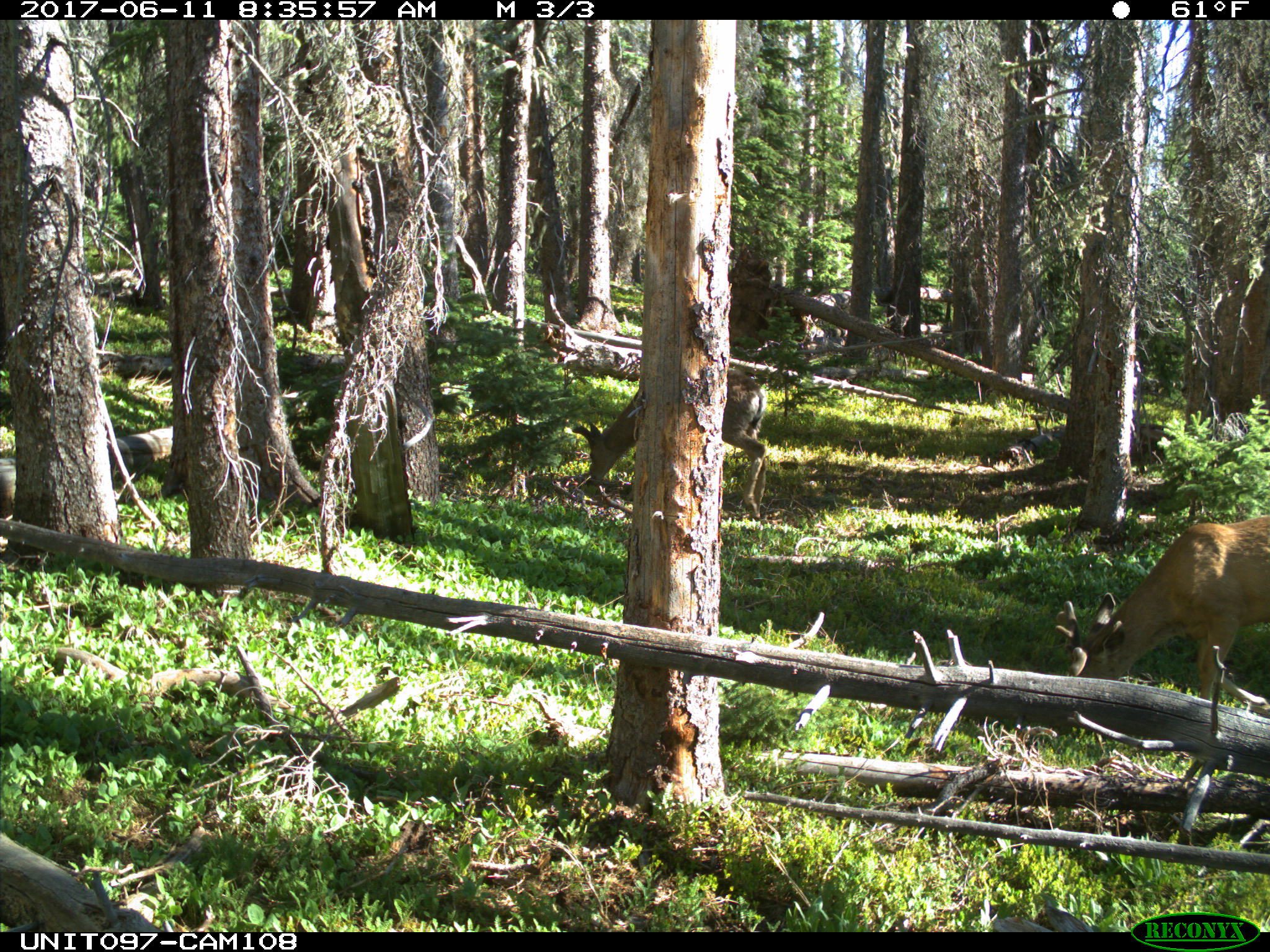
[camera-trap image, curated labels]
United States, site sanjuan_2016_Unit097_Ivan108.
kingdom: Animalia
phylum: Chordata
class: Mammalia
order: Artiodactyla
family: Cervidae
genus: Odocoileus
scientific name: Odocoileus hemionus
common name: mule deer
Odocoileus hemionus (mule deer).